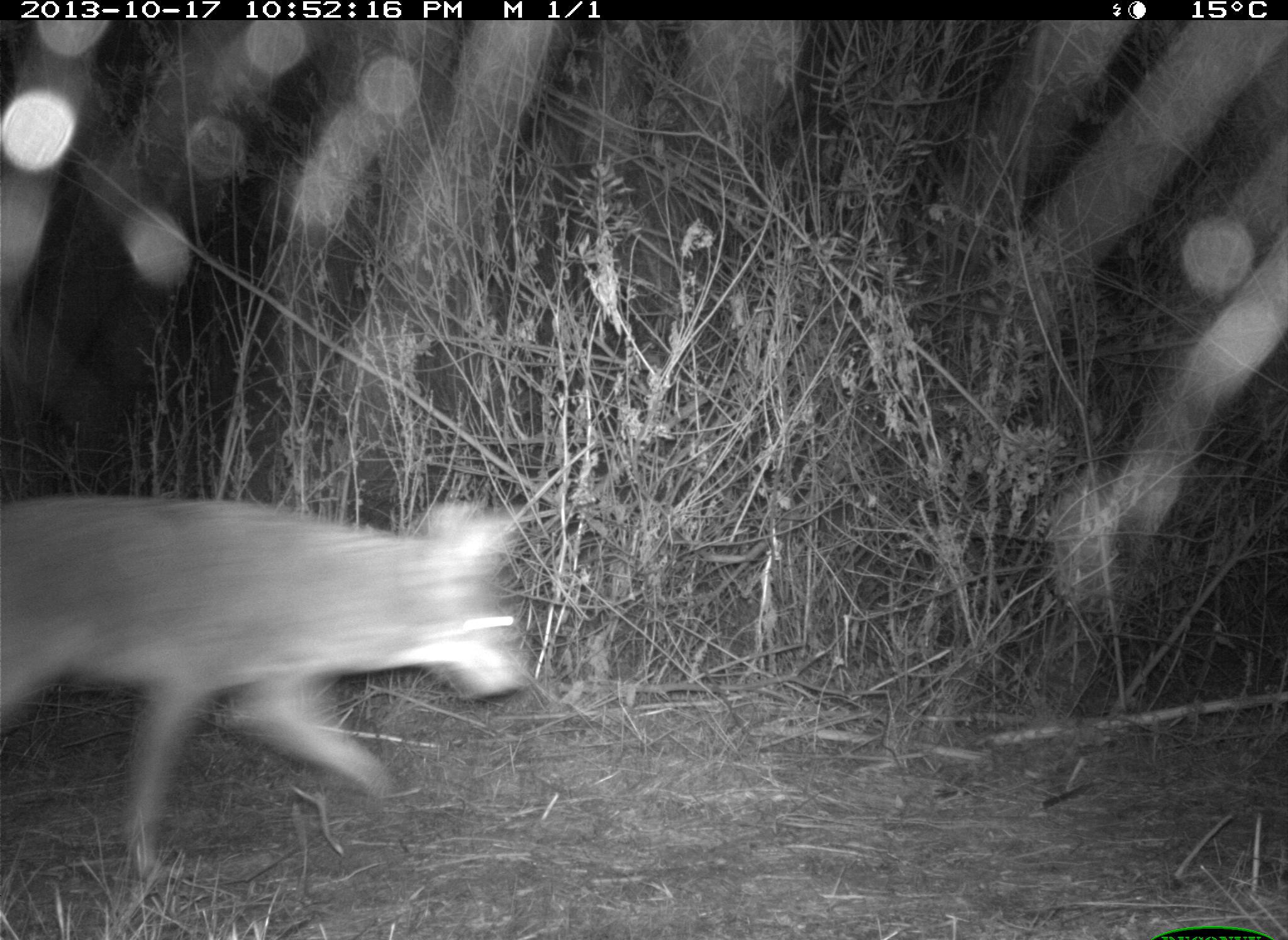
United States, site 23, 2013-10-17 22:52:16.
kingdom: Animalia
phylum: Chordata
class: Mammalia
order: Carnivora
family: Canidae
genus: Canis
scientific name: Canis latrans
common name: coyote